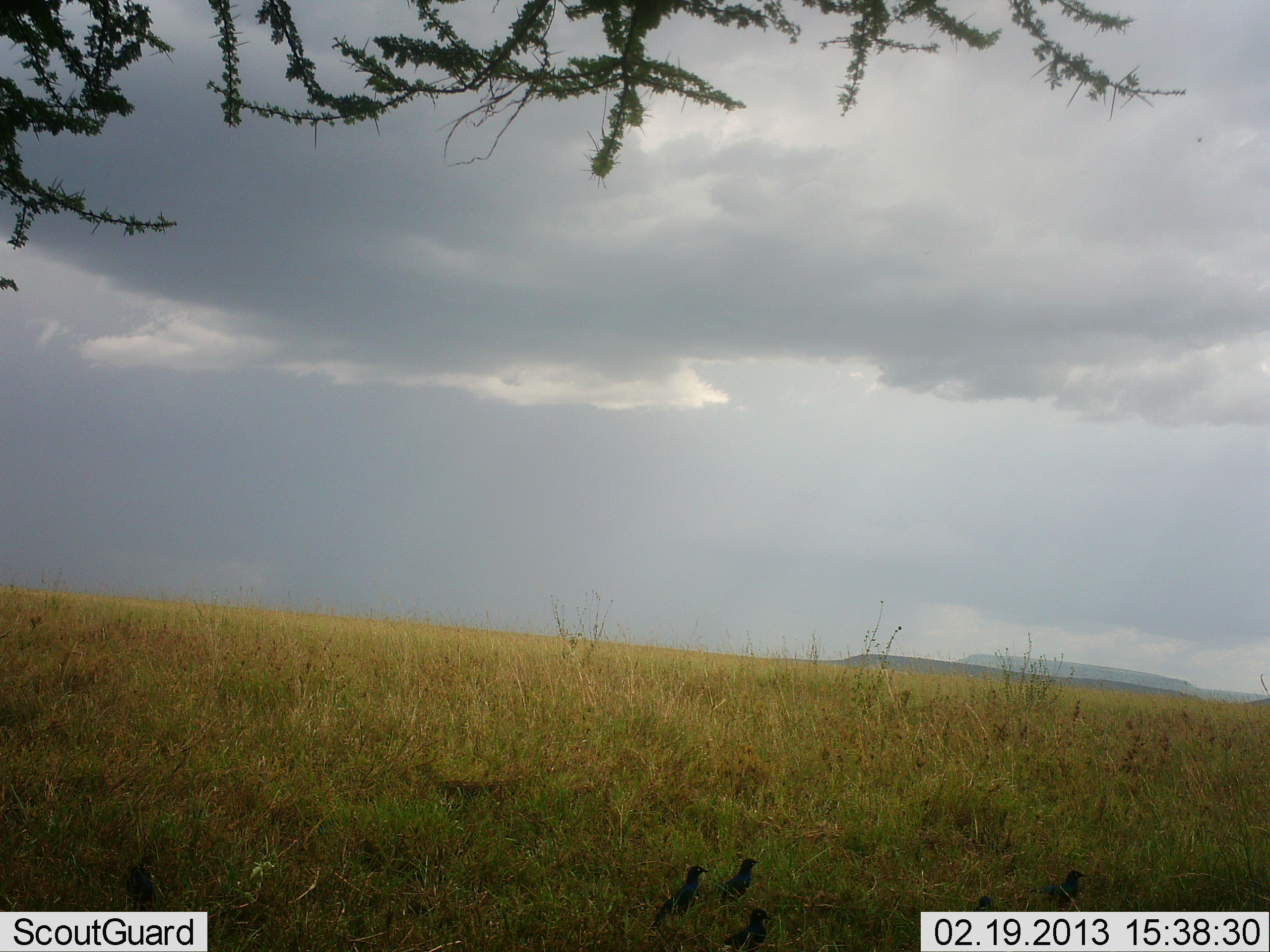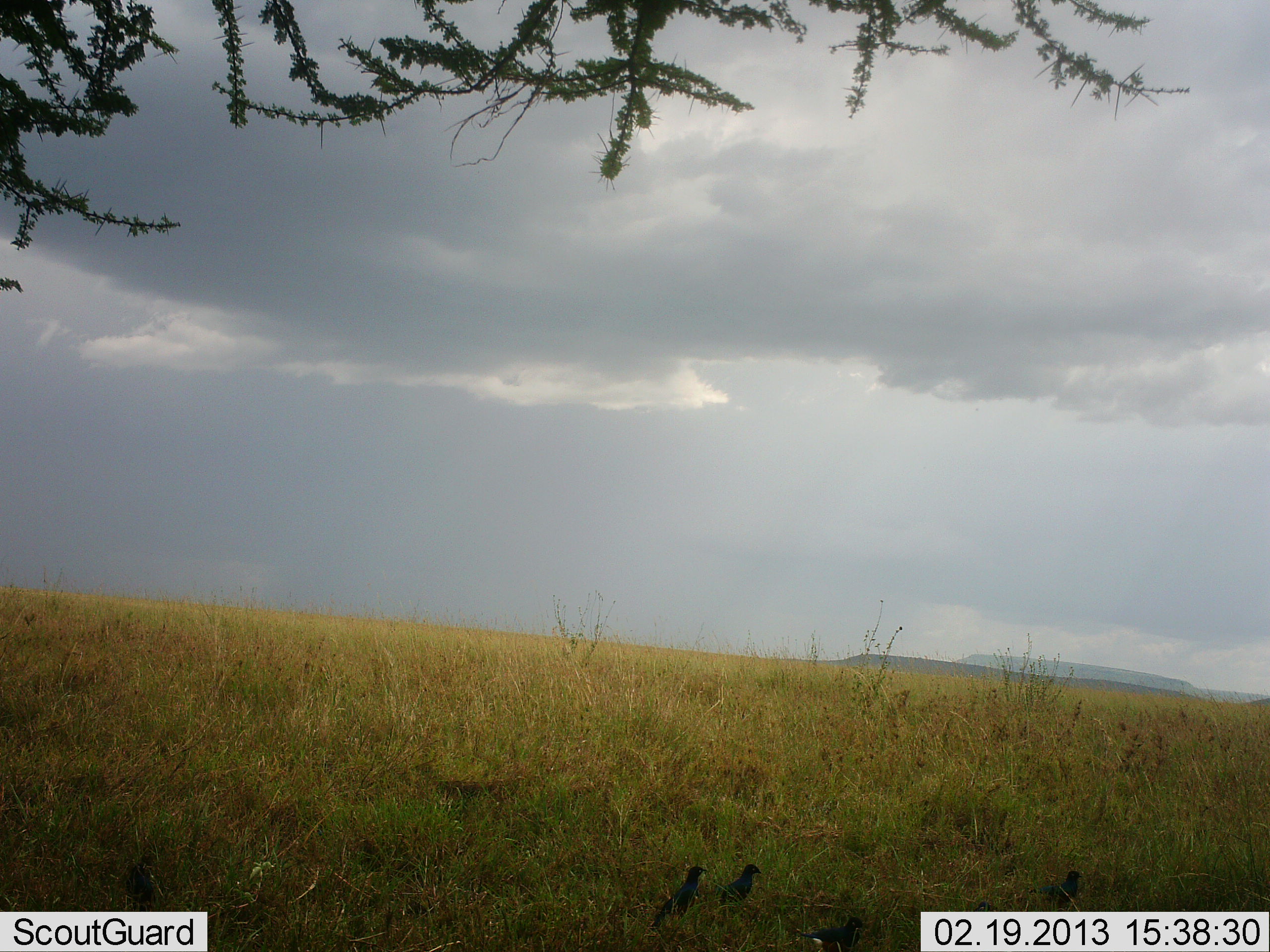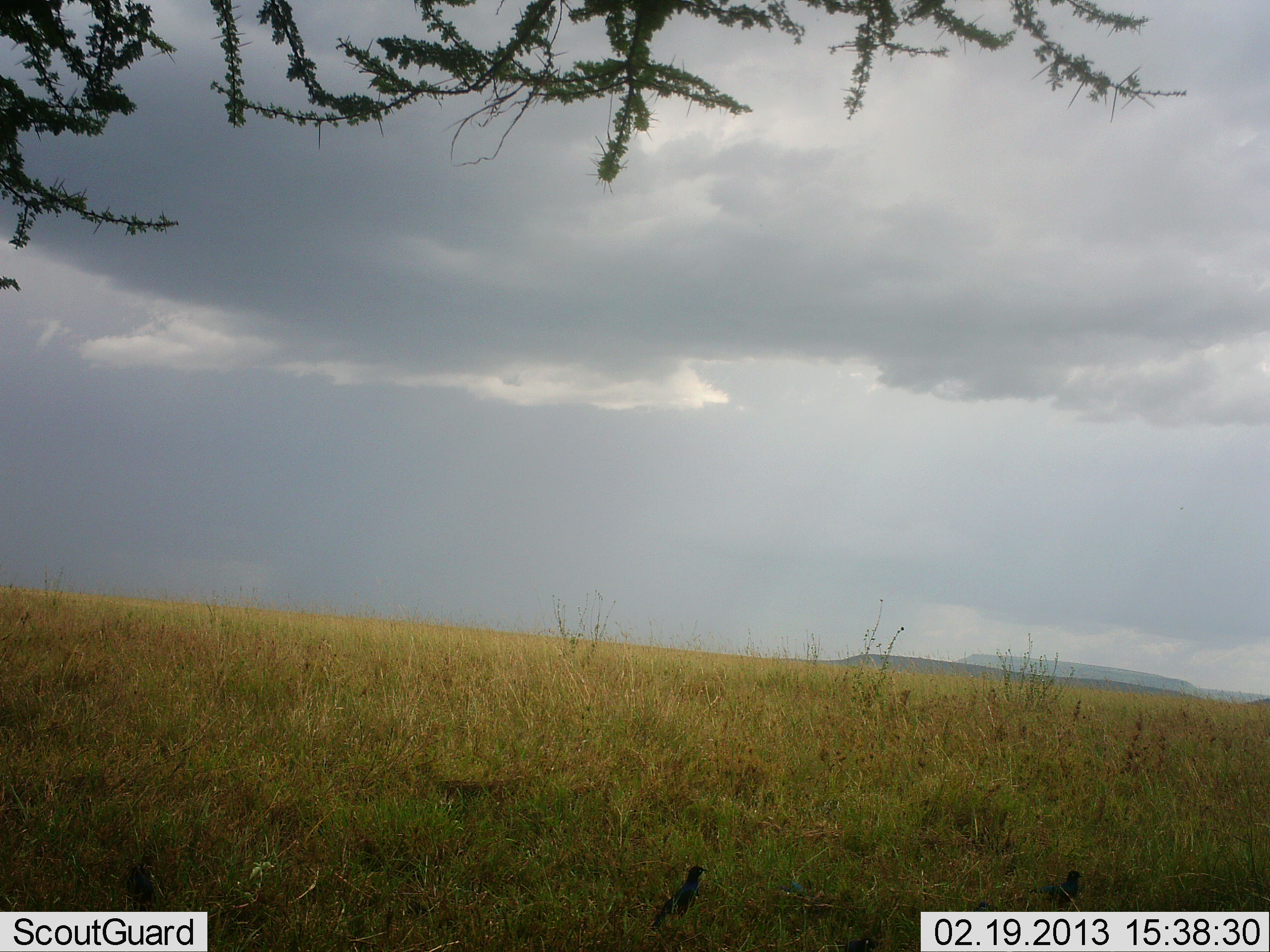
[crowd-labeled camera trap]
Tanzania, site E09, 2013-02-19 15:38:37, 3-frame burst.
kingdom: Animalia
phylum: Chordata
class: Aves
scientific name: Aves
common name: bird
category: otherbird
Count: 3.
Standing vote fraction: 89%.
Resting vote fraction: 6%.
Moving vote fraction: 11%.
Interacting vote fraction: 0%.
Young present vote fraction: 0%.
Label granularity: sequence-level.